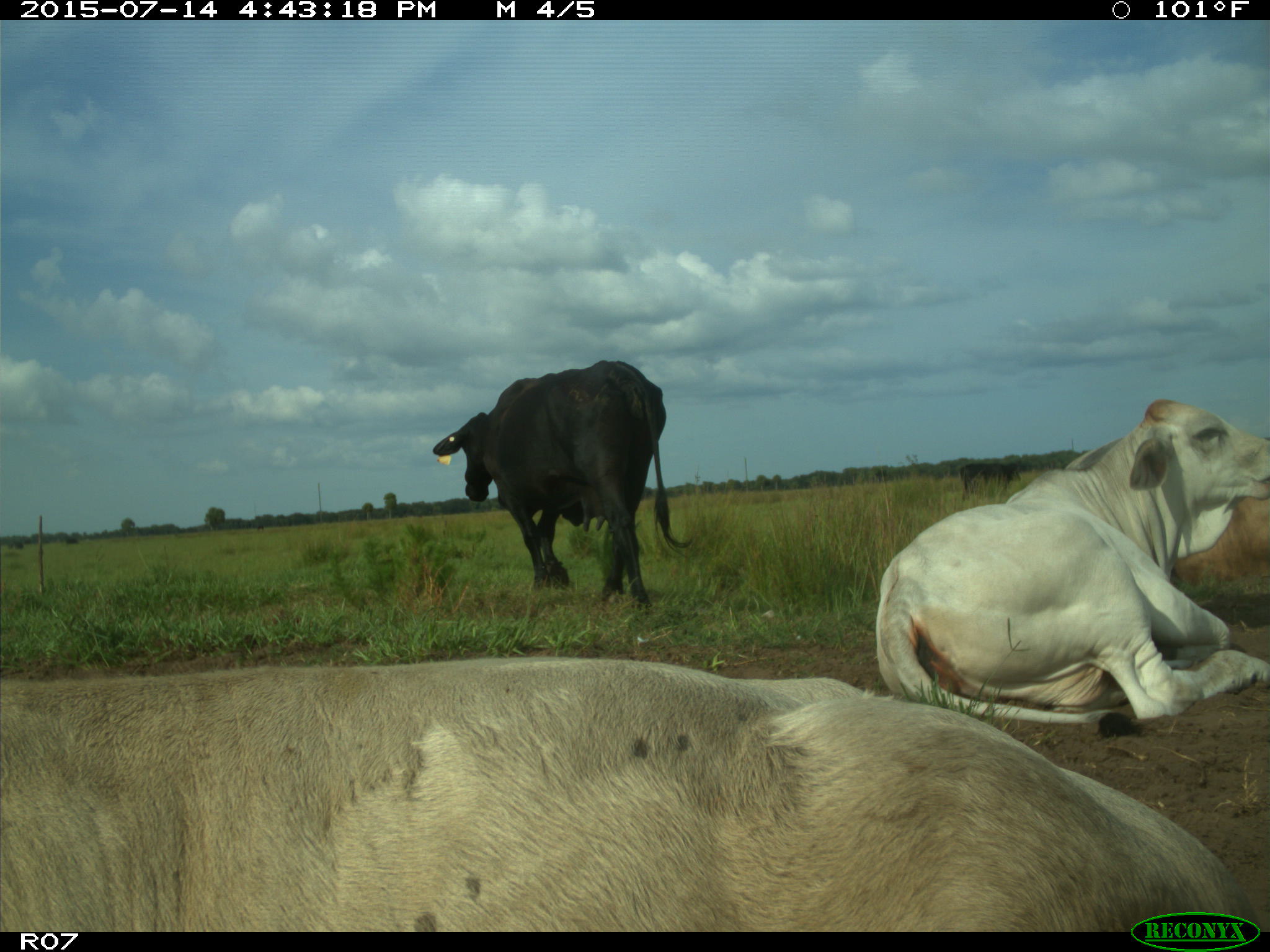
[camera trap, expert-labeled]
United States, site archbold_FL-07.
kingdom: Animalia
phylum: Chordata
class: Mammalia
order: Artiodactyla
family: Bovidae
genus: Bos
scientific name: Bos taurus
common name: domestic cow